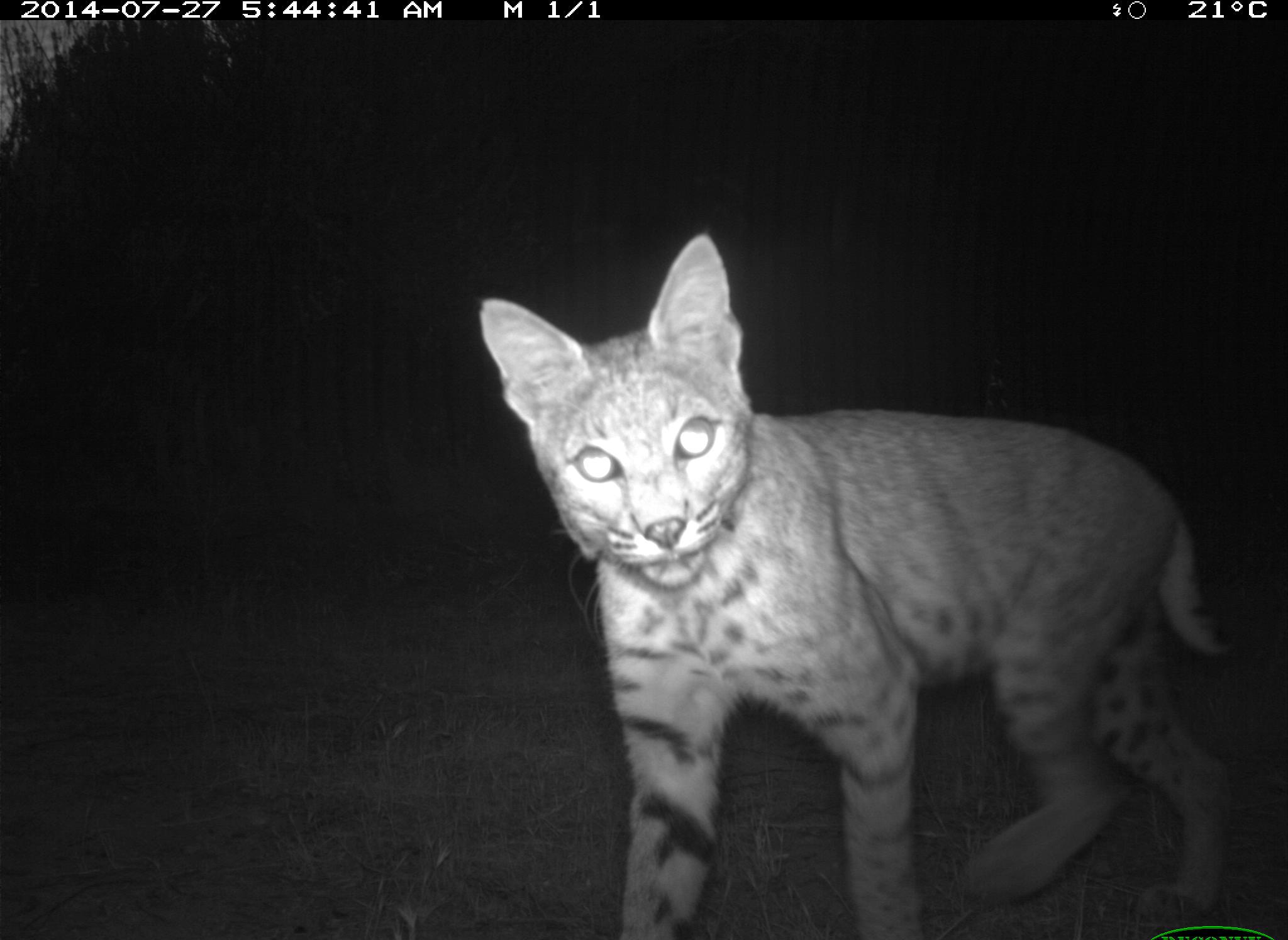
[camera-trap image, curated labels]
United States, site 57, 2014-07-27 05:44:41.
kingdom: Animalia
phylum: Chordata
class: Mammalia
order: Carnivora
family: Felidae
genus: Lynx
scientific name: Lynx rufus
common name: bobcat